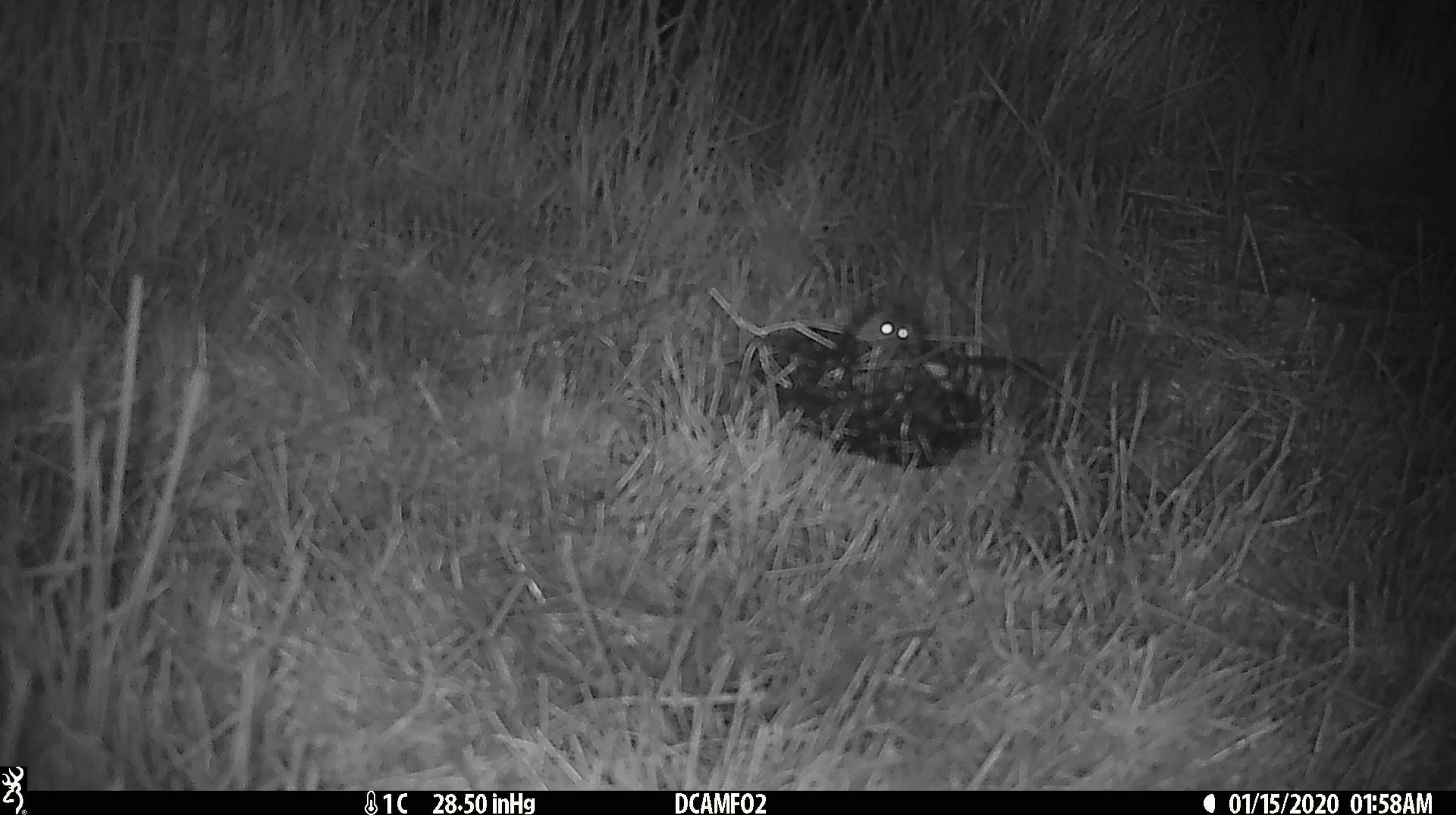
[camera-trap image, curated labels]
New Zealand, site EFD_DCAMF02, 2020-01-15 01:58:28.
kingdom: Animalia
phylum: Chordata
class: Mammalia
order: Rodentia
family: Muridae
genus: Mus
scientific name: Mus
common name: mouse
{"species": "mouse (Mus)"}